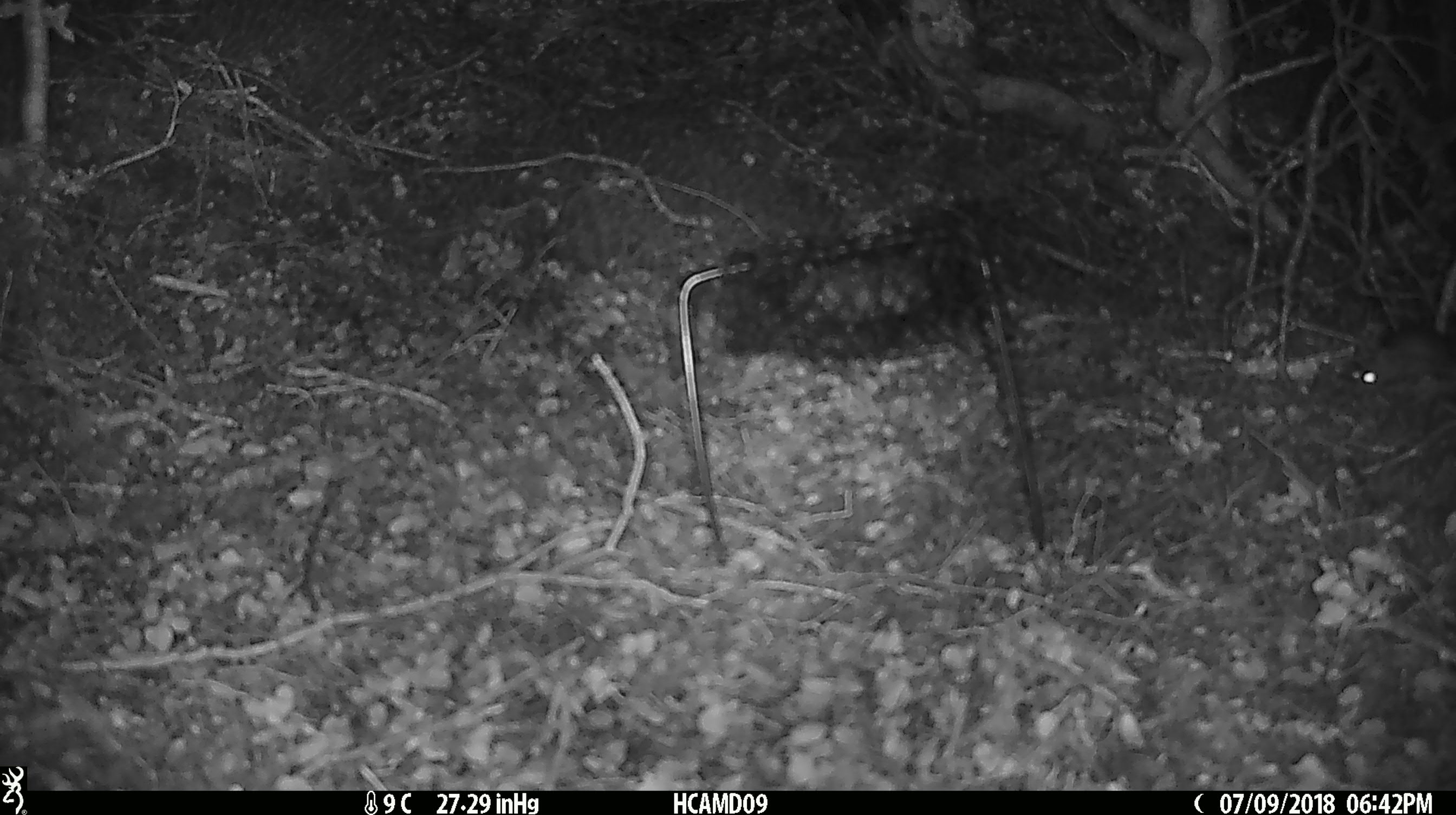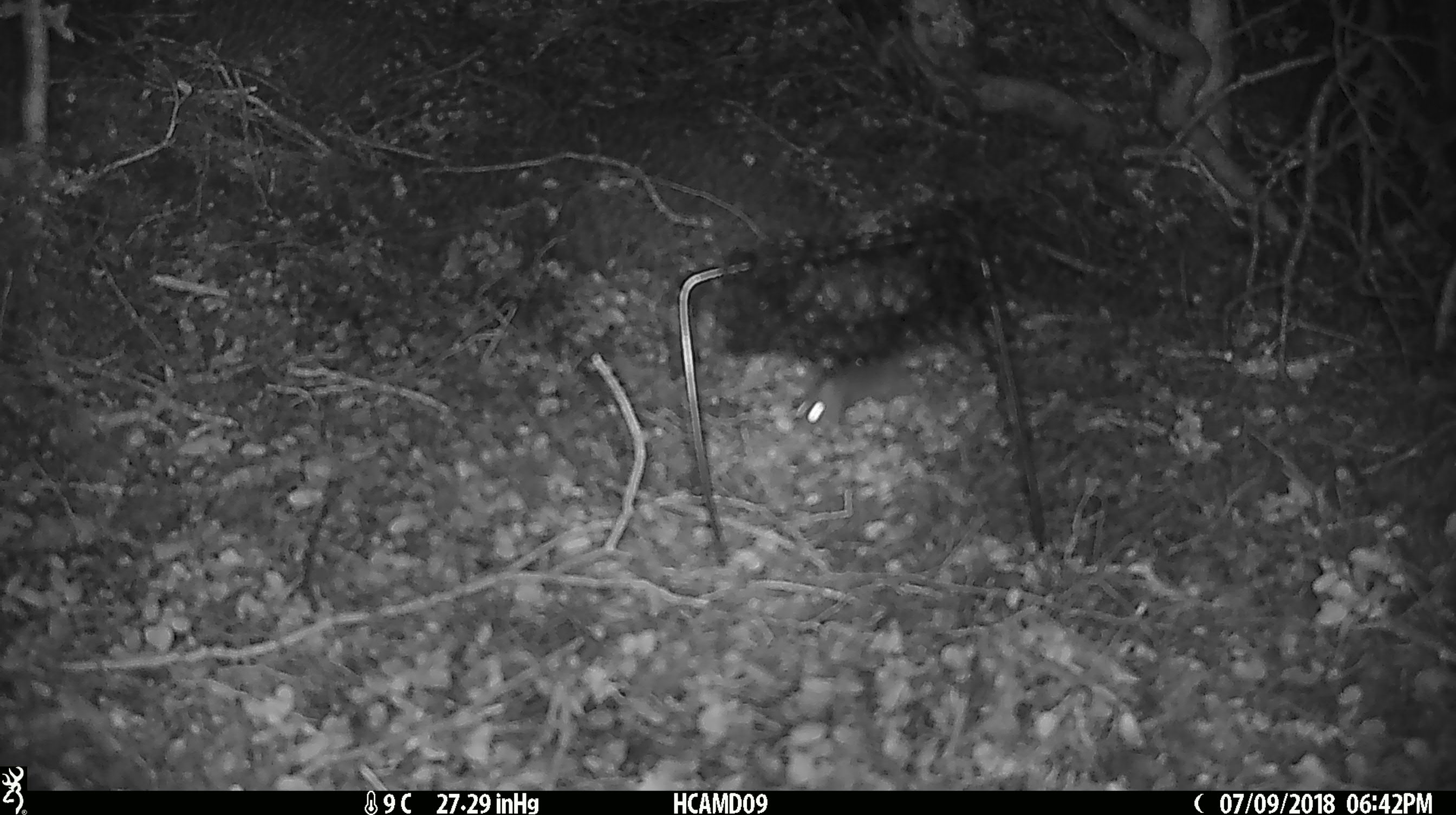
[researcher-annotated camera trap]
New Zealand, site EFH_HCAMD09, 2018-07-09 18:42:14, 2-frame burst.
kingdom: Animalia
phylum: Chordata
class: Mammalia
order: Rodentia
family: Muridae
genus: Mus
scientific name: Mus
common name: mouse